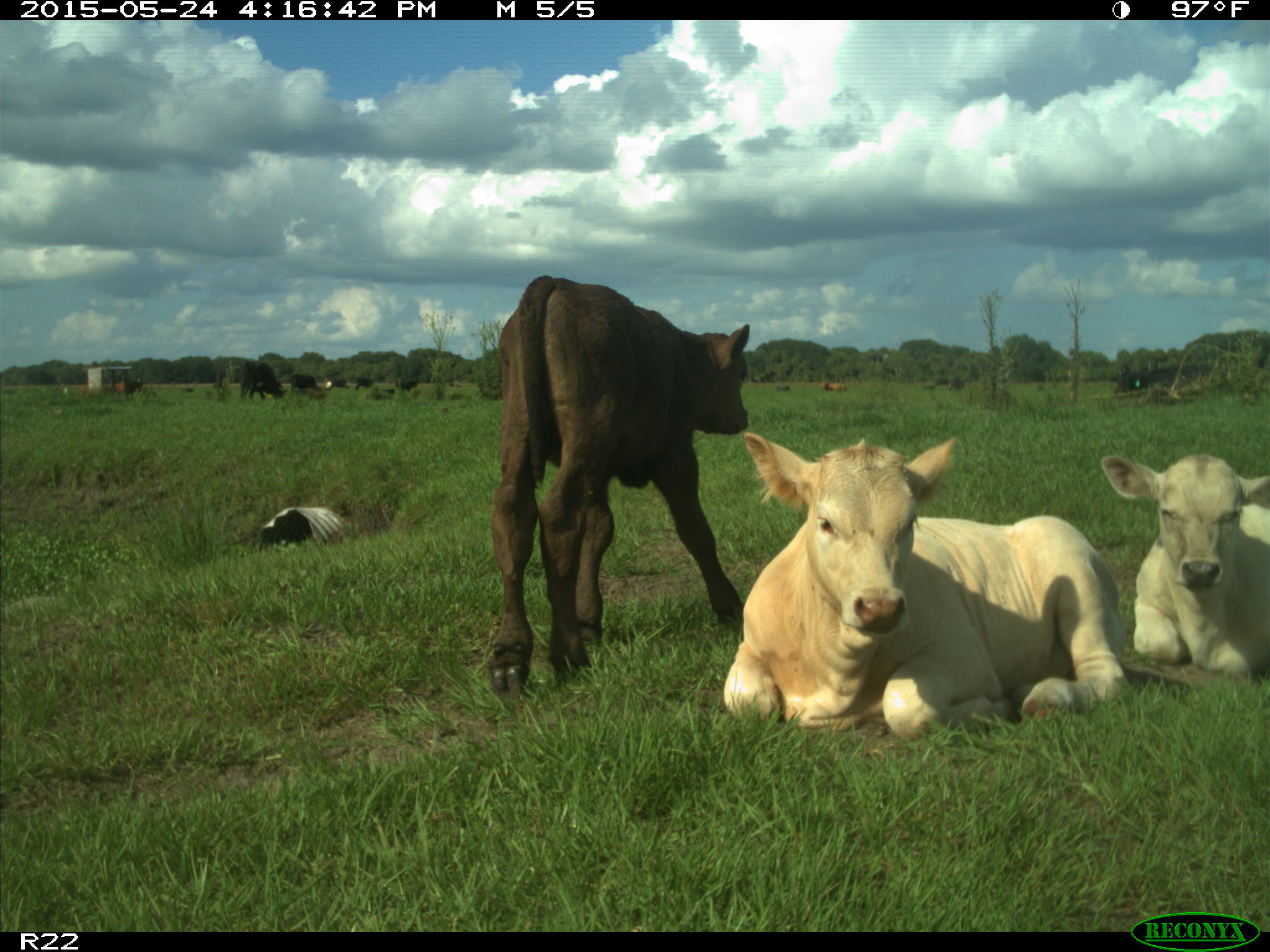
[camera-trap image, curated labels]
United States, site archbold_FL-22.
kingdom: Animalia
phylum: Chordata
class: Mammalia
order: Artiodactyla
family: Bovidae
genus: Bos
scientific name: Bos taurus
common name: domestic cow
Bos taurus (domestic cow).